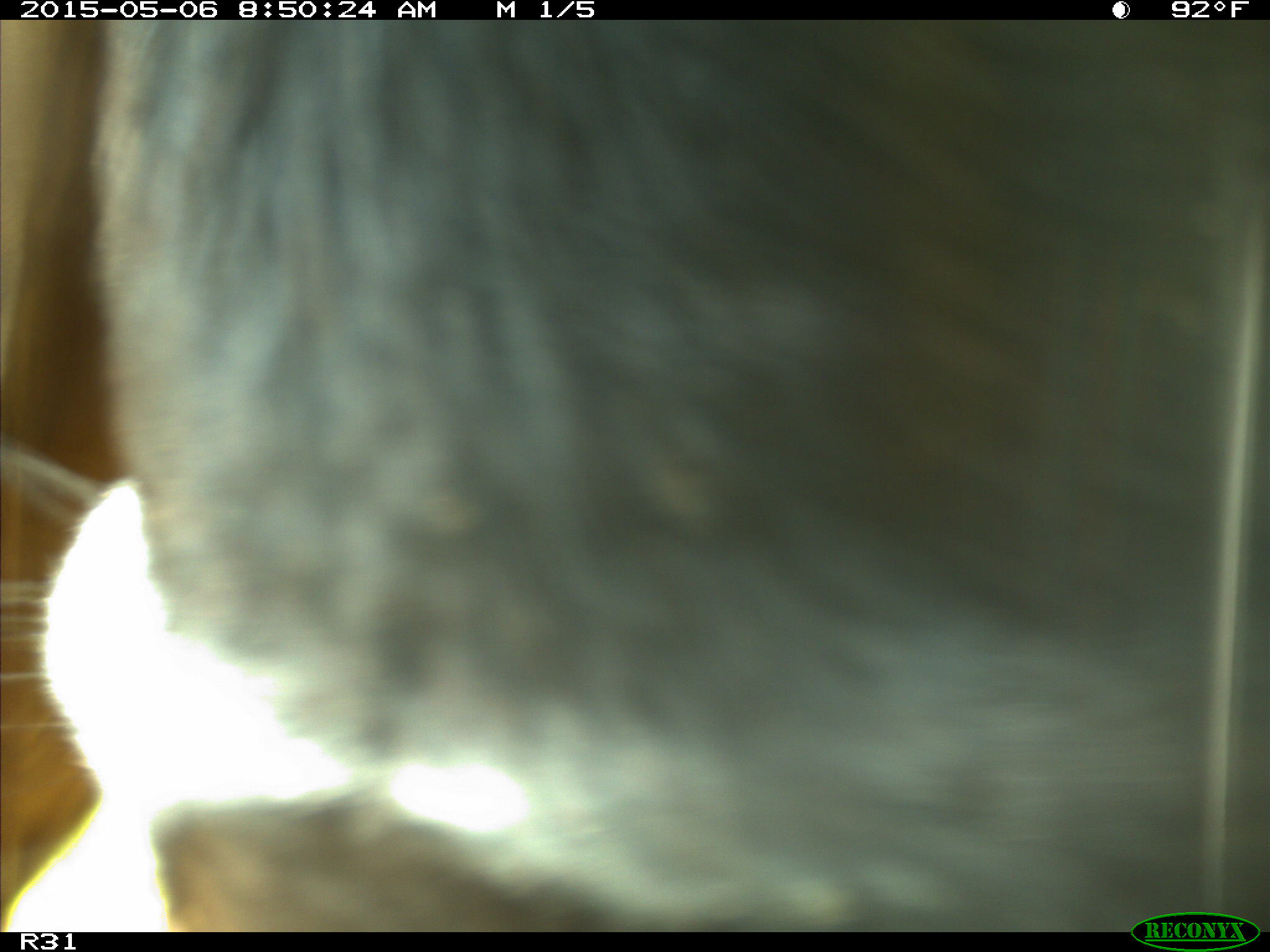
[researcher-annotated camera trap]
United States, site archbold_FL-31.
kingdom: Animalia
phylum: Chordata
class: Mammalia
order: Artiodactyla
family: Bovidae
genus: Bos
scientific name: Bos taurus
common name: domestic cow